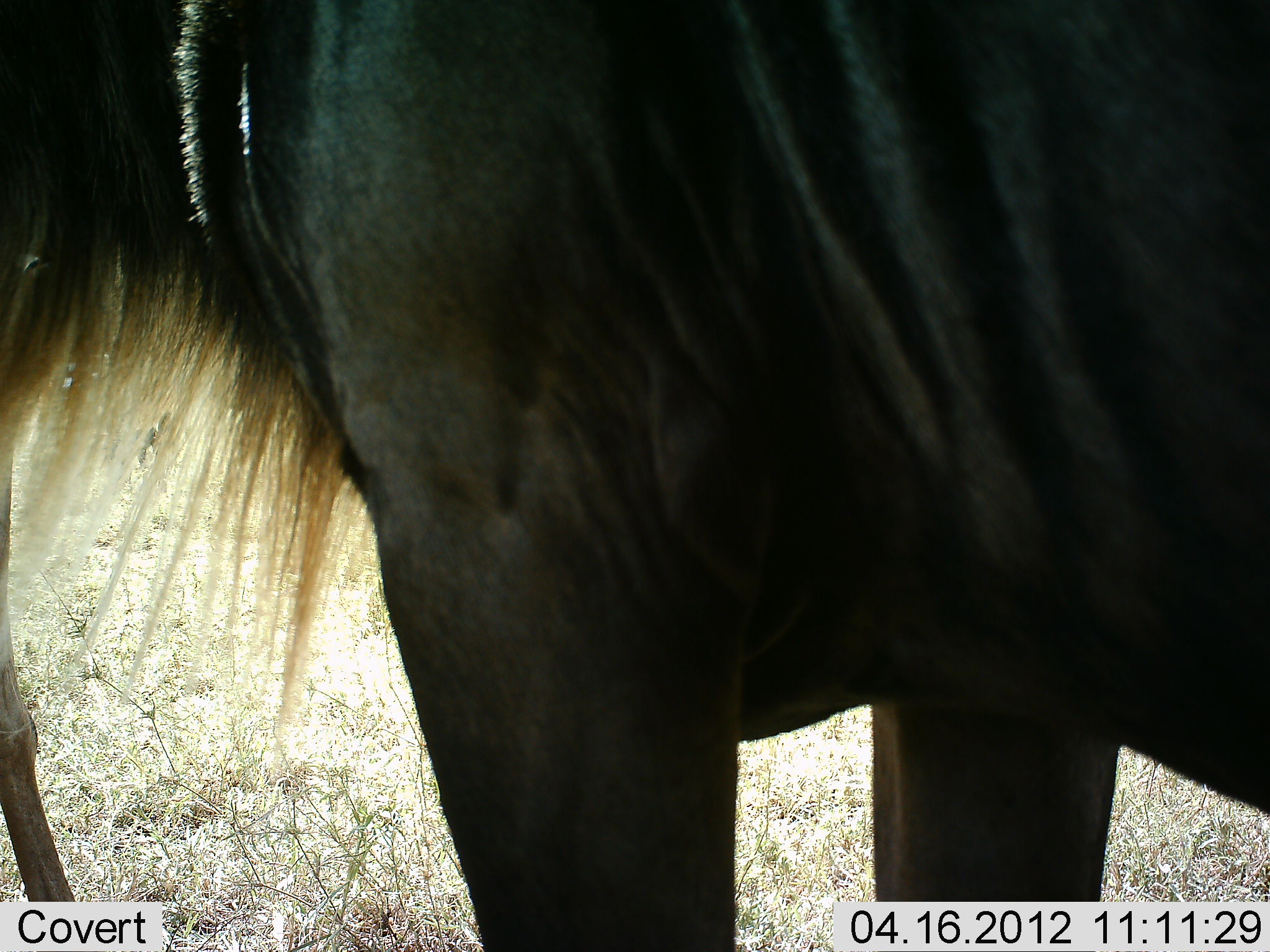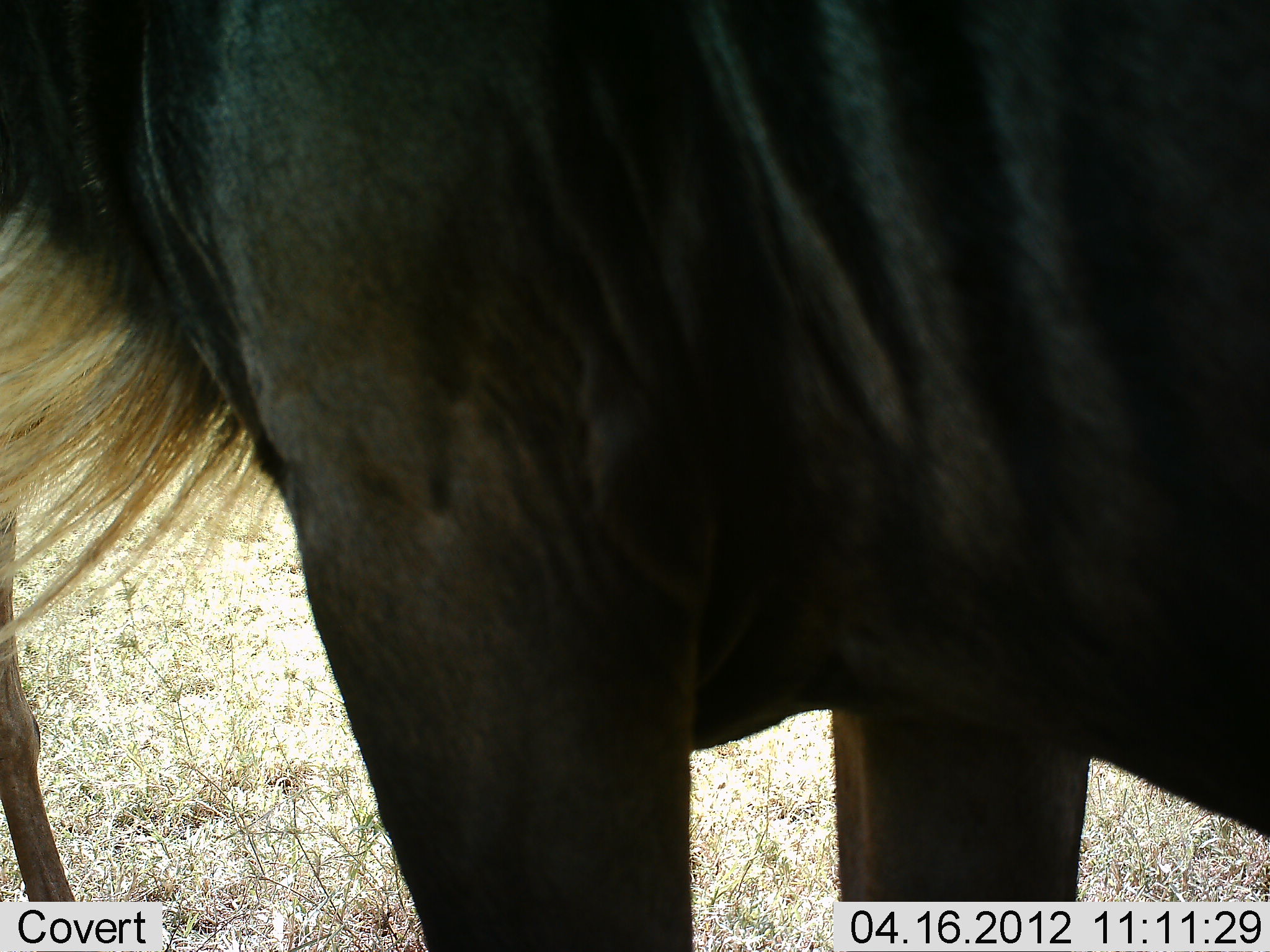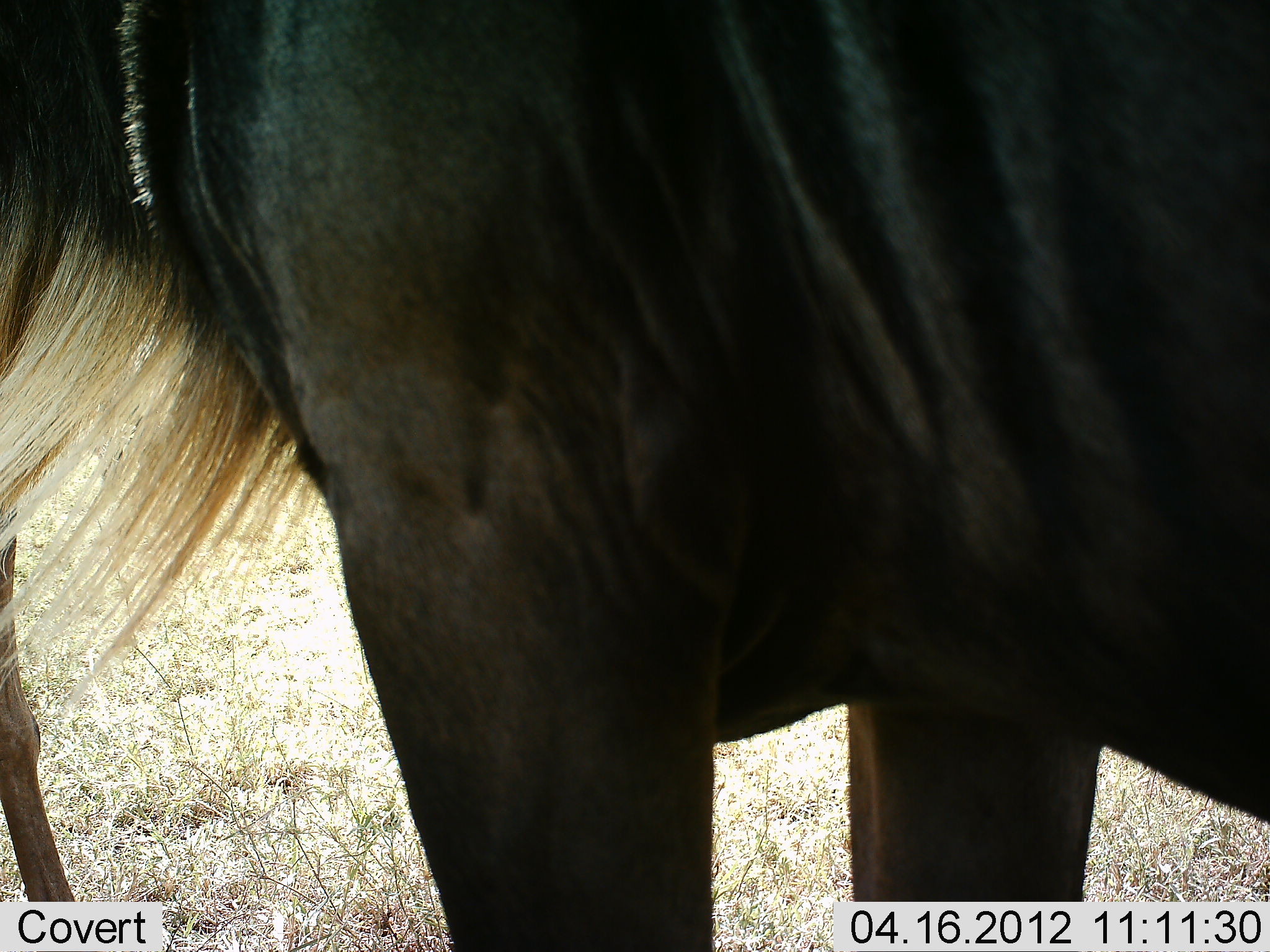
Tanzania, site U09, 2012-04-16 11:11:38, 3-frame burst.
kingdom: Animalia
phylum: Chordata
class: Mammalia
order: Artiodactyla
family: Bovidae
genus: Connochaetes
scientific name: Connochaetes taurinus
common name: blue wildebeest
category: wildebeest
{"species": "wildebeest (blue wildebeest) (Connochaetes taurinus)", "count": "2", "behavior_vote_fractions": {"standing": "100%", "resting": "5%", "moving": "0%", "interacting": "0%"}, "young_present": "5%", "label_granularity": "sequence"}